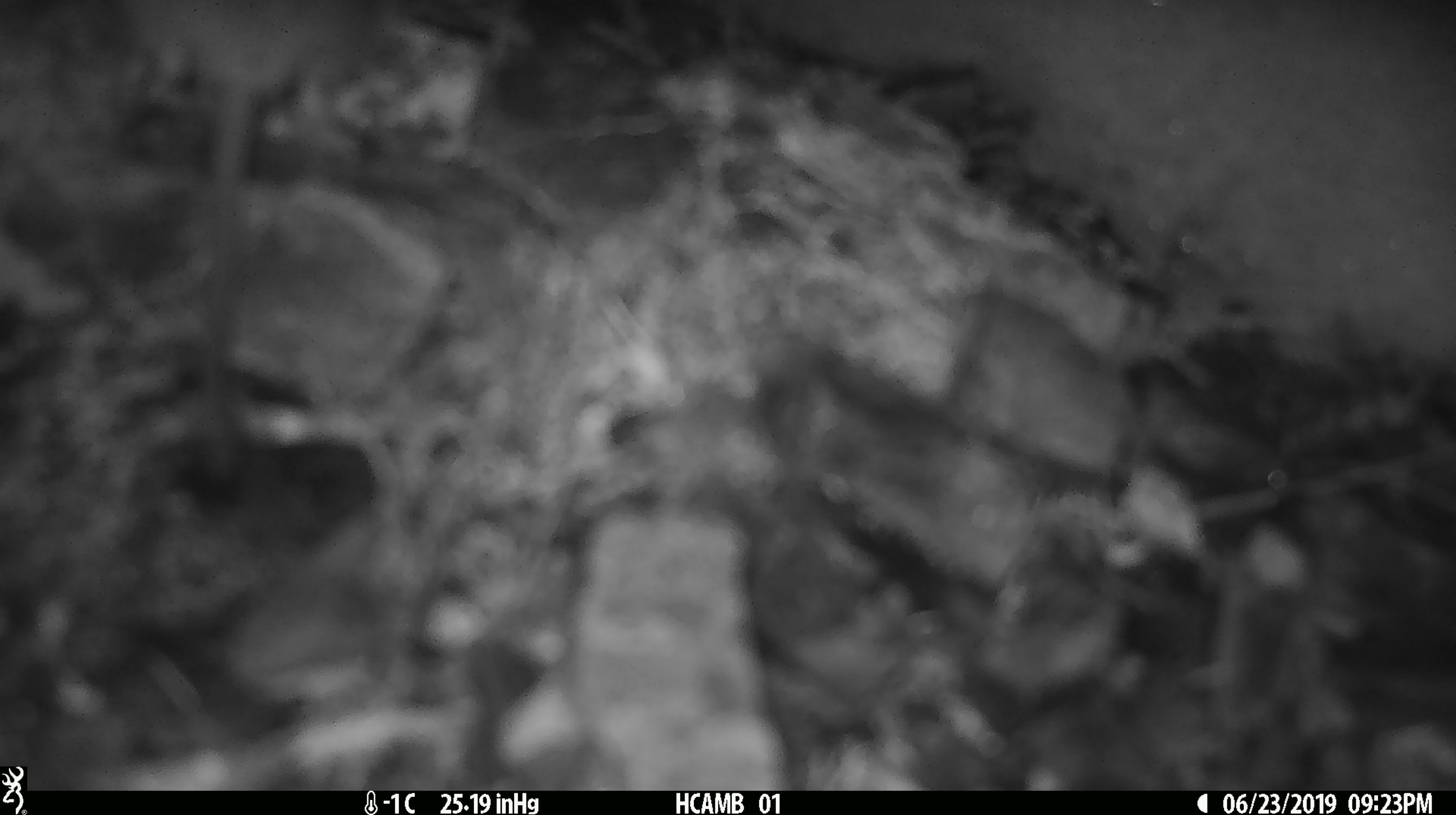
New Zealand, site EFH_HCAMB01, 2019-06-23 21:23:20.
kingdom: Animalia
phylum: Chordata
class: Mammalia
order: Rodentia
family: Muridae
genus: Mus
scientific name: Mus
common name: mouse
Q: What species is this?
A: Mouse (Mus).